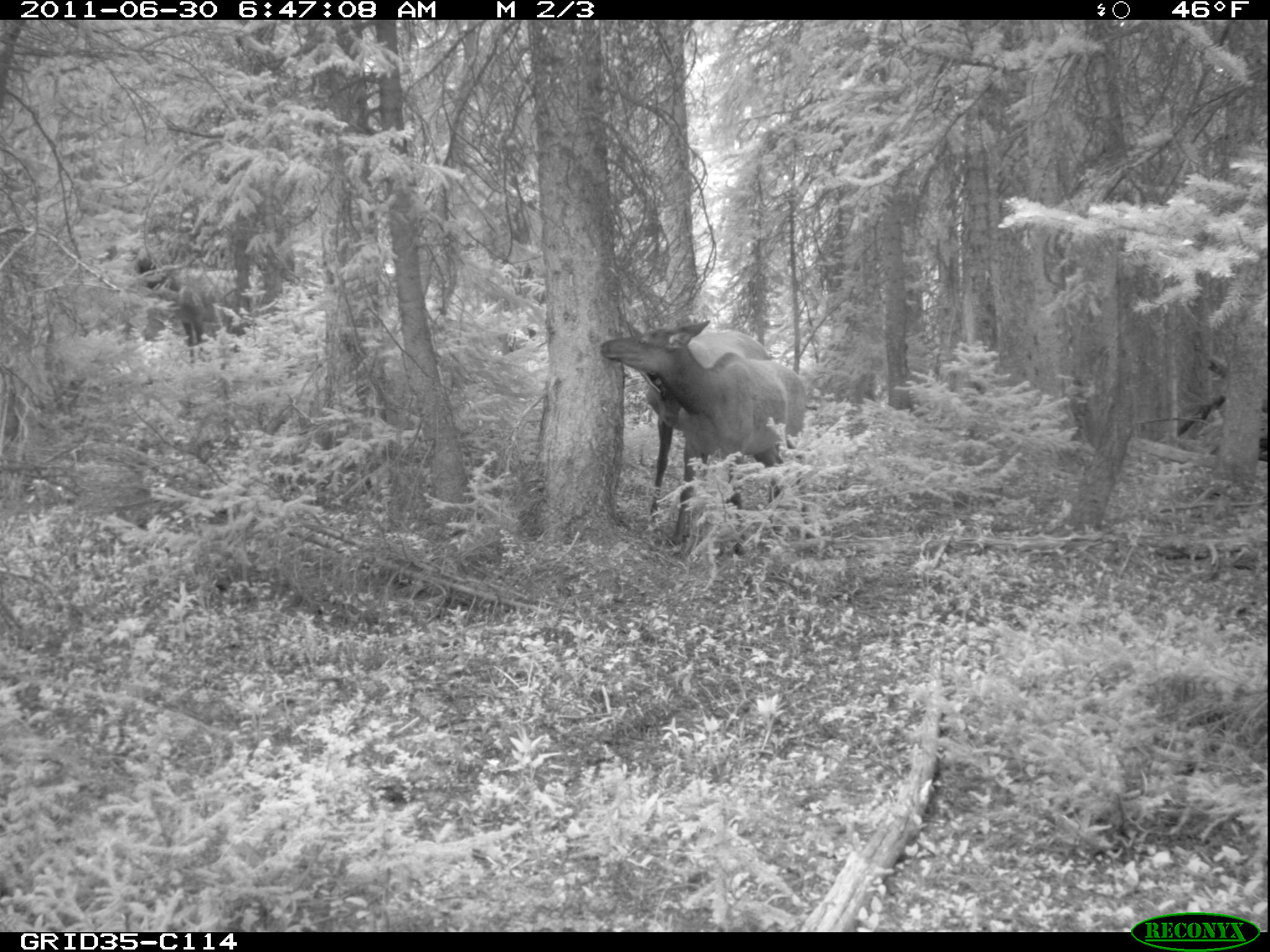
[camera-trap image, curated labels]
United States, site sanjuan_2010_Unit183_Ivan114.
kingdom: Animalia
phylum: Chordata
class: Mammalia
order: Artiodactyla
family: Cervidae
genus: Cervus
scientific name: Cervus elaphus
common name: red deer